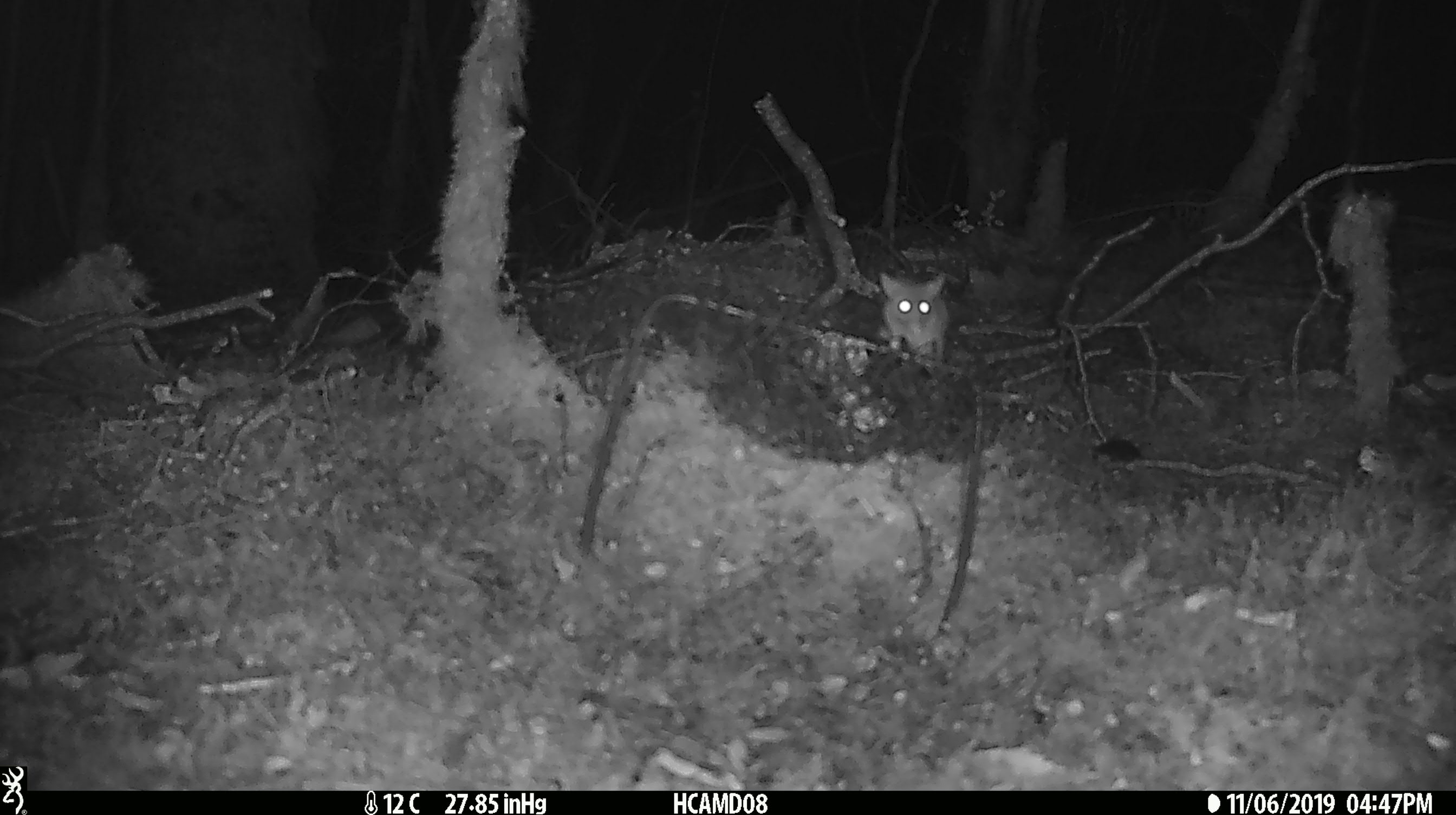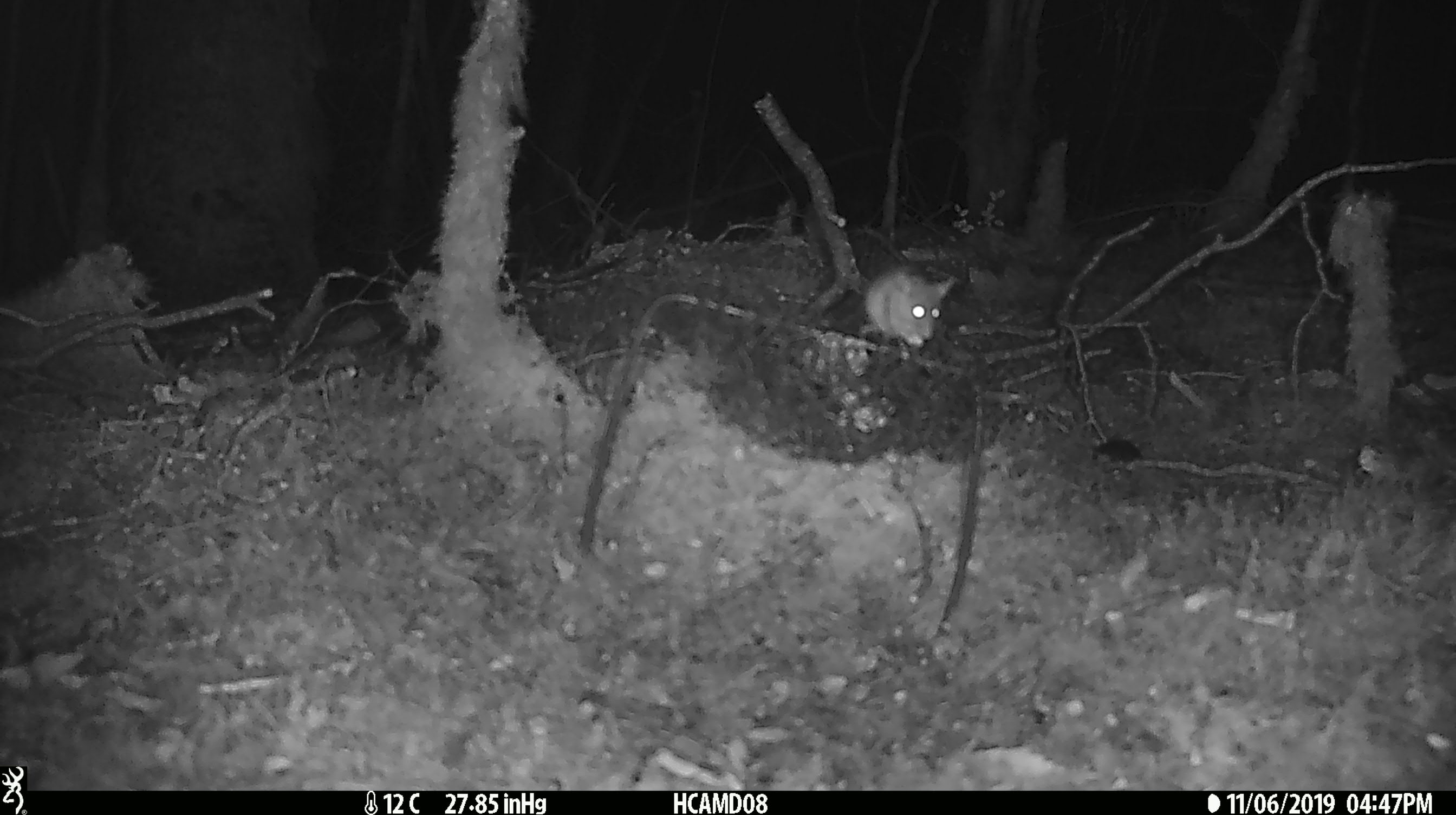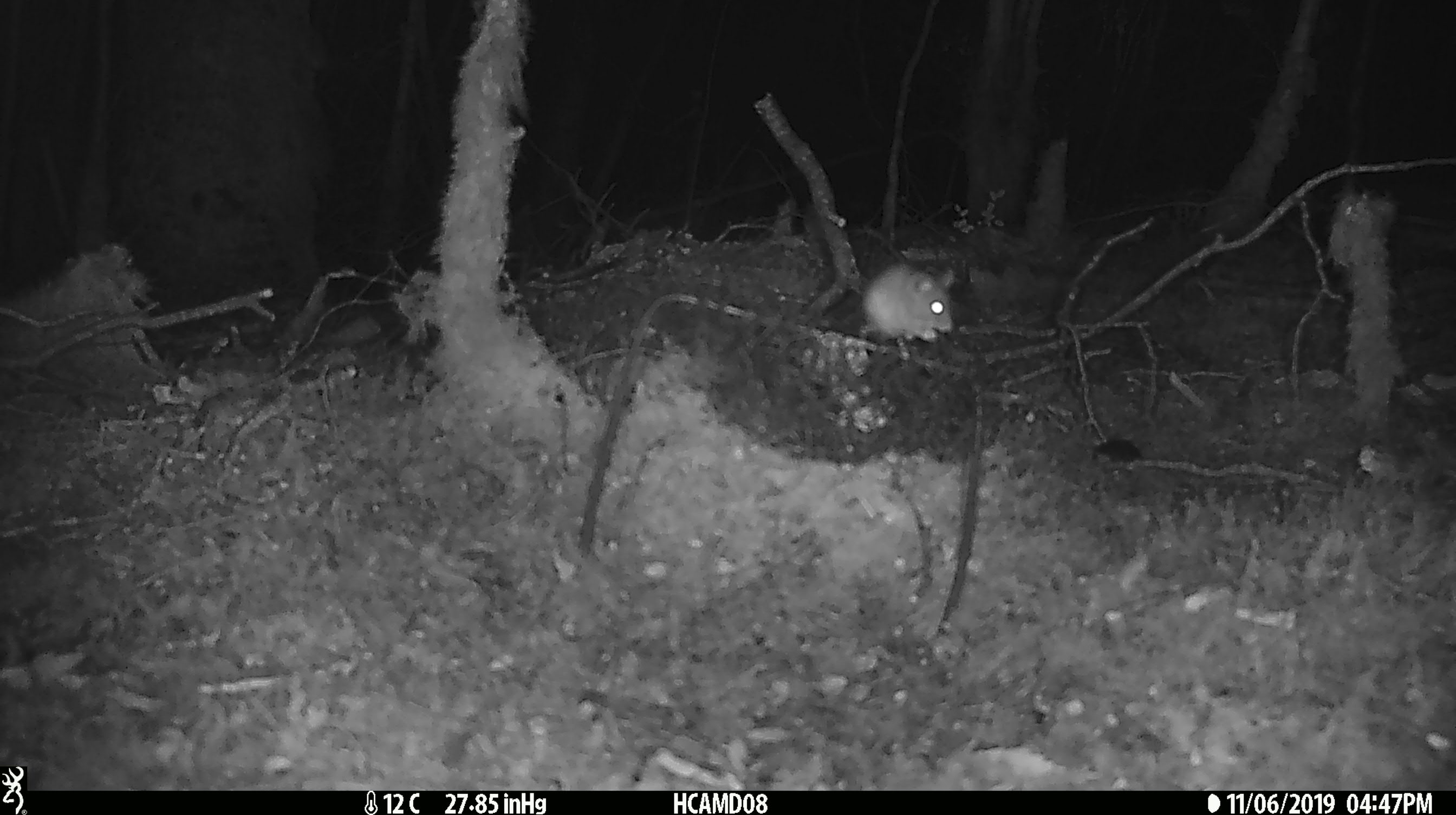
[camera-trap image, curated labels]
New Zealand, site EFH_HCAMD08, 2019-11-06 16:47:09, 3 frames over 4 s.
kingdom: Animalia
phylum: Chordata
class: Mammalia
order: Rodentia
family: Muridae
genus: Mus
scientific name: Mus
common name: mouse